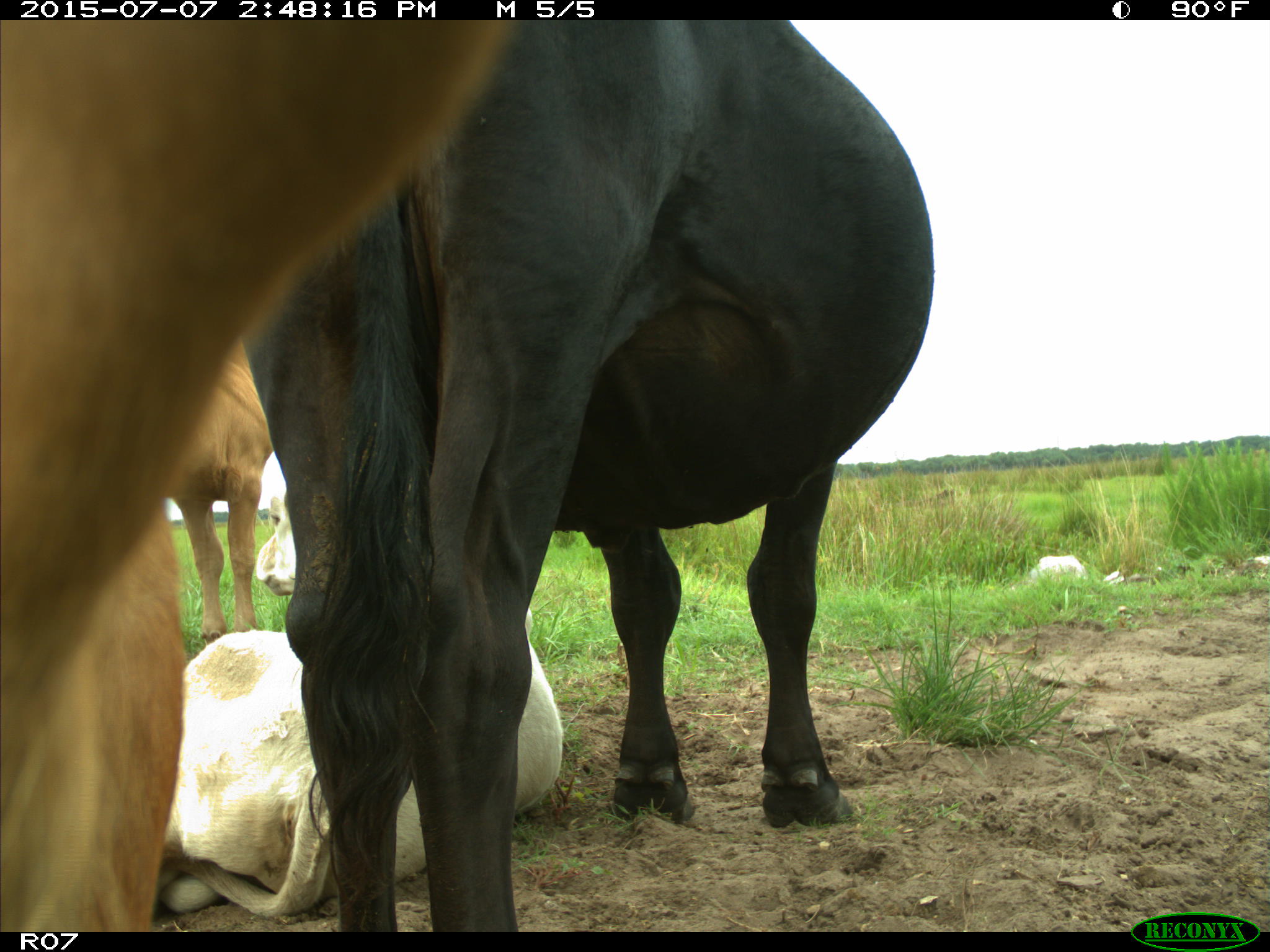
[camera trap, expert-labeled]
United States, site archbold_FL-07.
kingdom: Animalia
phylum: Chordata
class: Mammalia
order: Artiodactyla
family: Bovidae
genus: Bos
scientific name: Bos taurus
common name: domestic cow